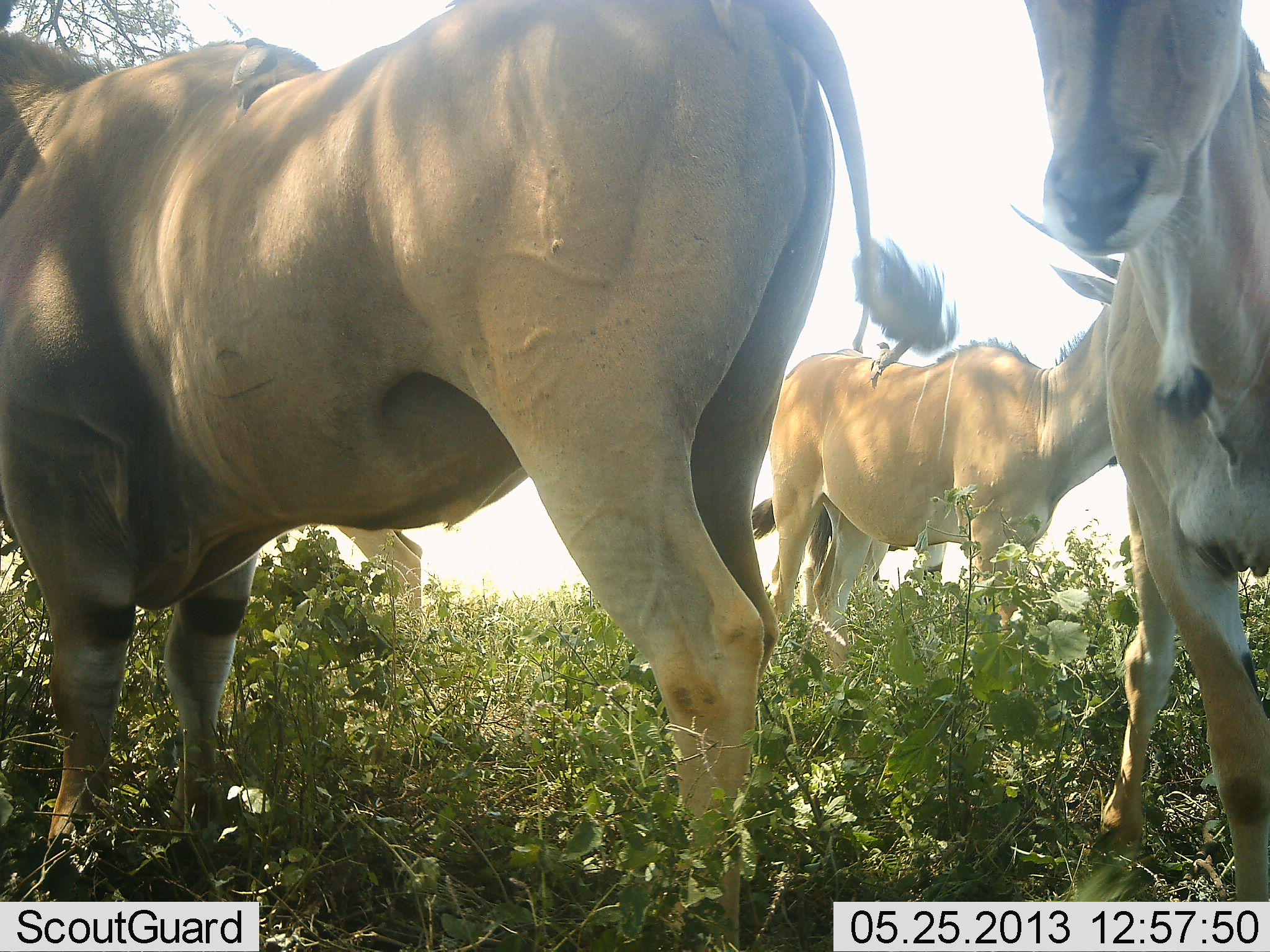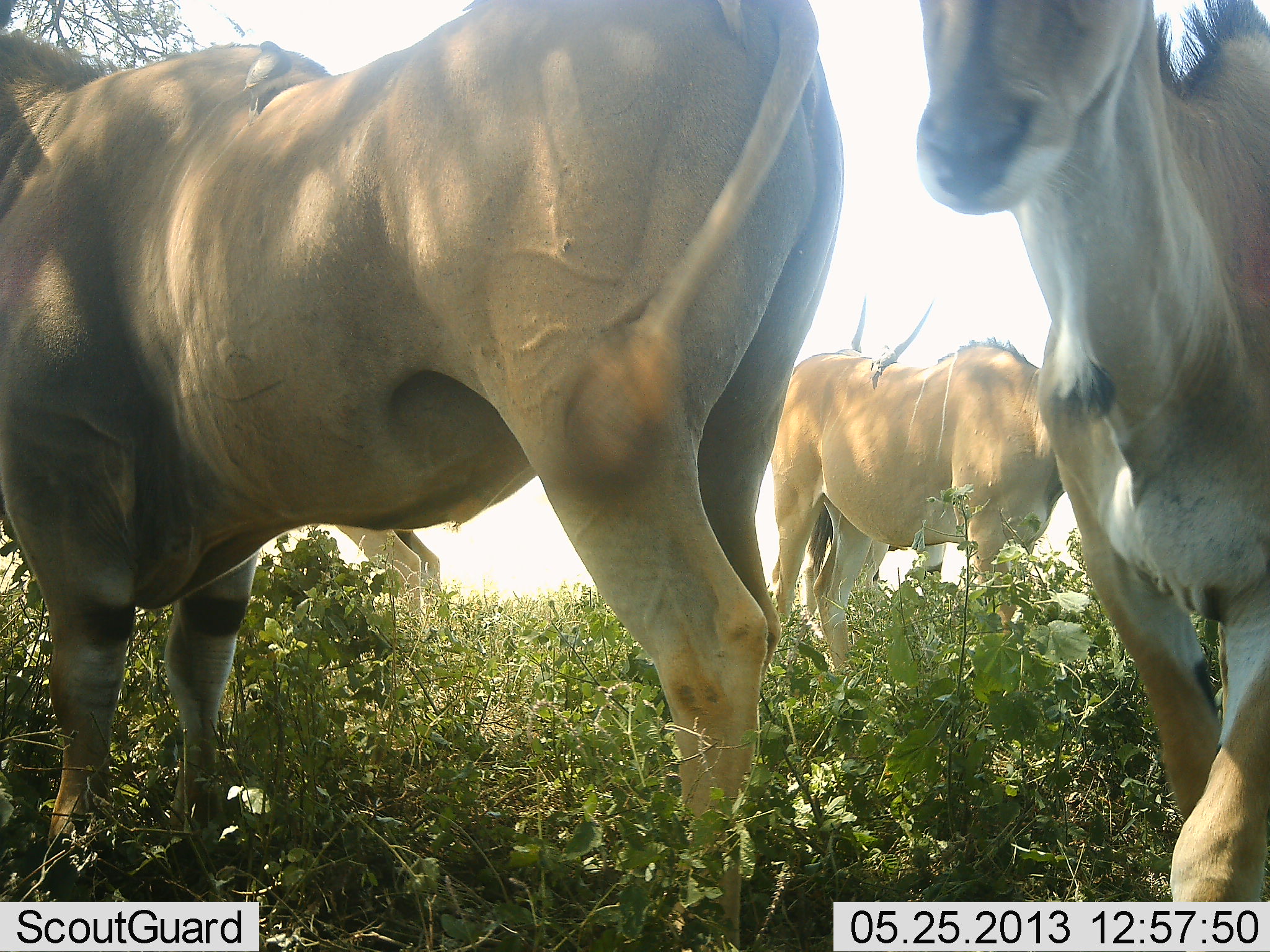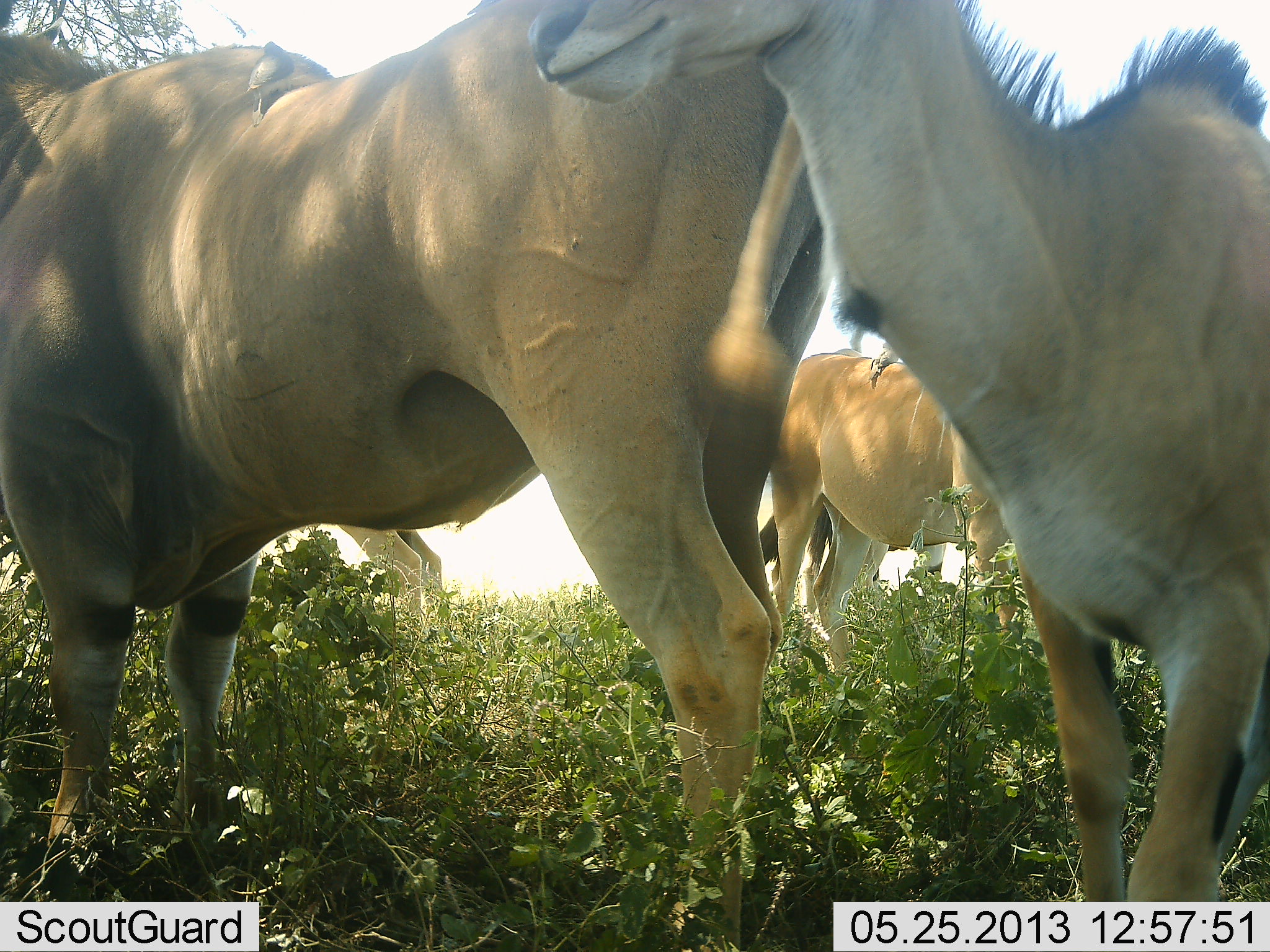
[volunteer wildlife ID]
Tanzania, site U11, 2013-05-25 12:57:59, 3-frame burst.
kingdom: Animalia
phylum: Chordata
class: Mammalia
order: Artiodactyla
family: Bovidae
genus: Tragelaphus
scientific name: Tragelaphus oryx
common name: eland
Eland (Tragelaphus oryx), count 5. Behavior (volunteer vote fractions): standing 92%, resting 0%, moving 46%, interacting 8%. Young present (vote fraction): 8%. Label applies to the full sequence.